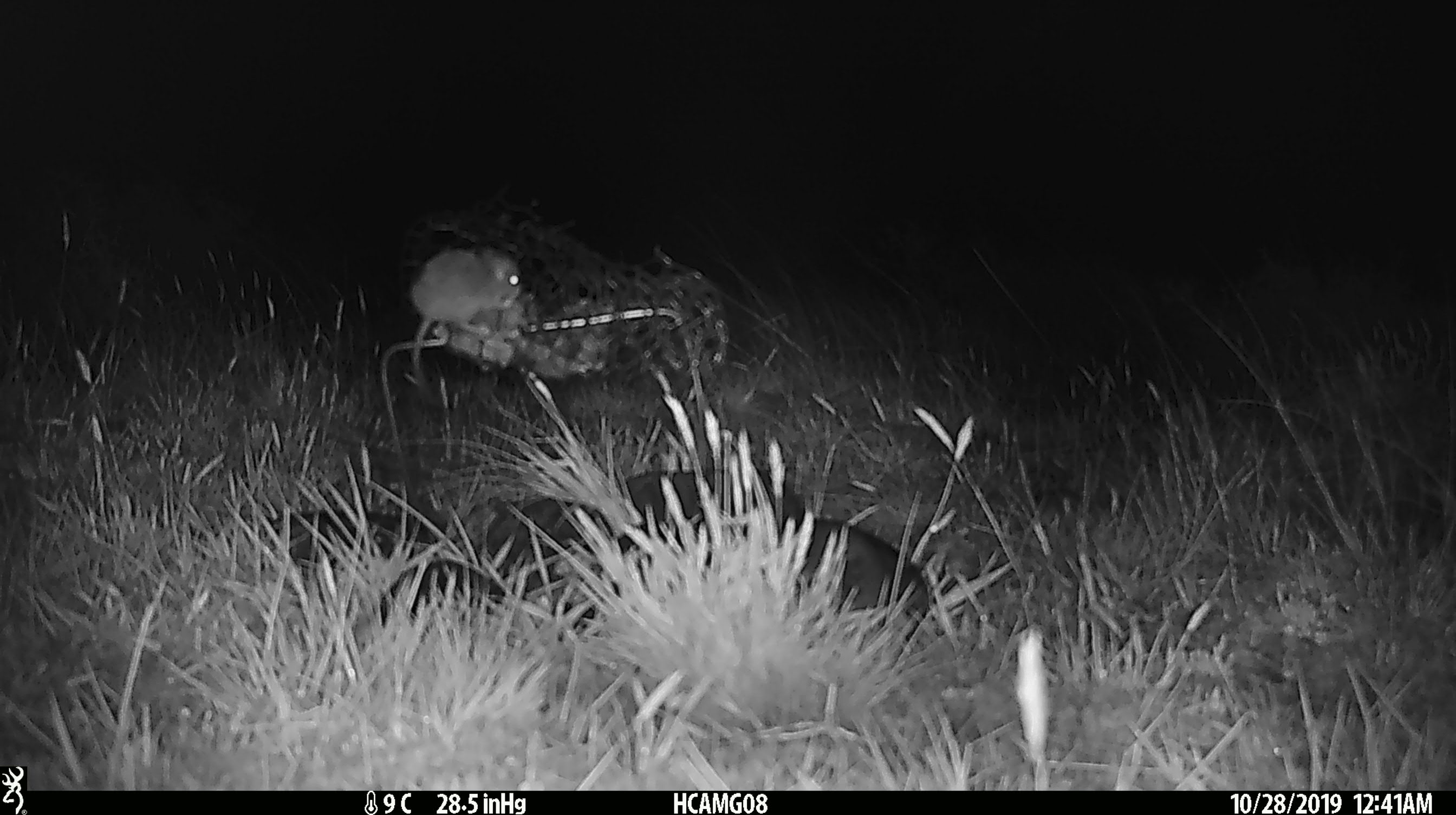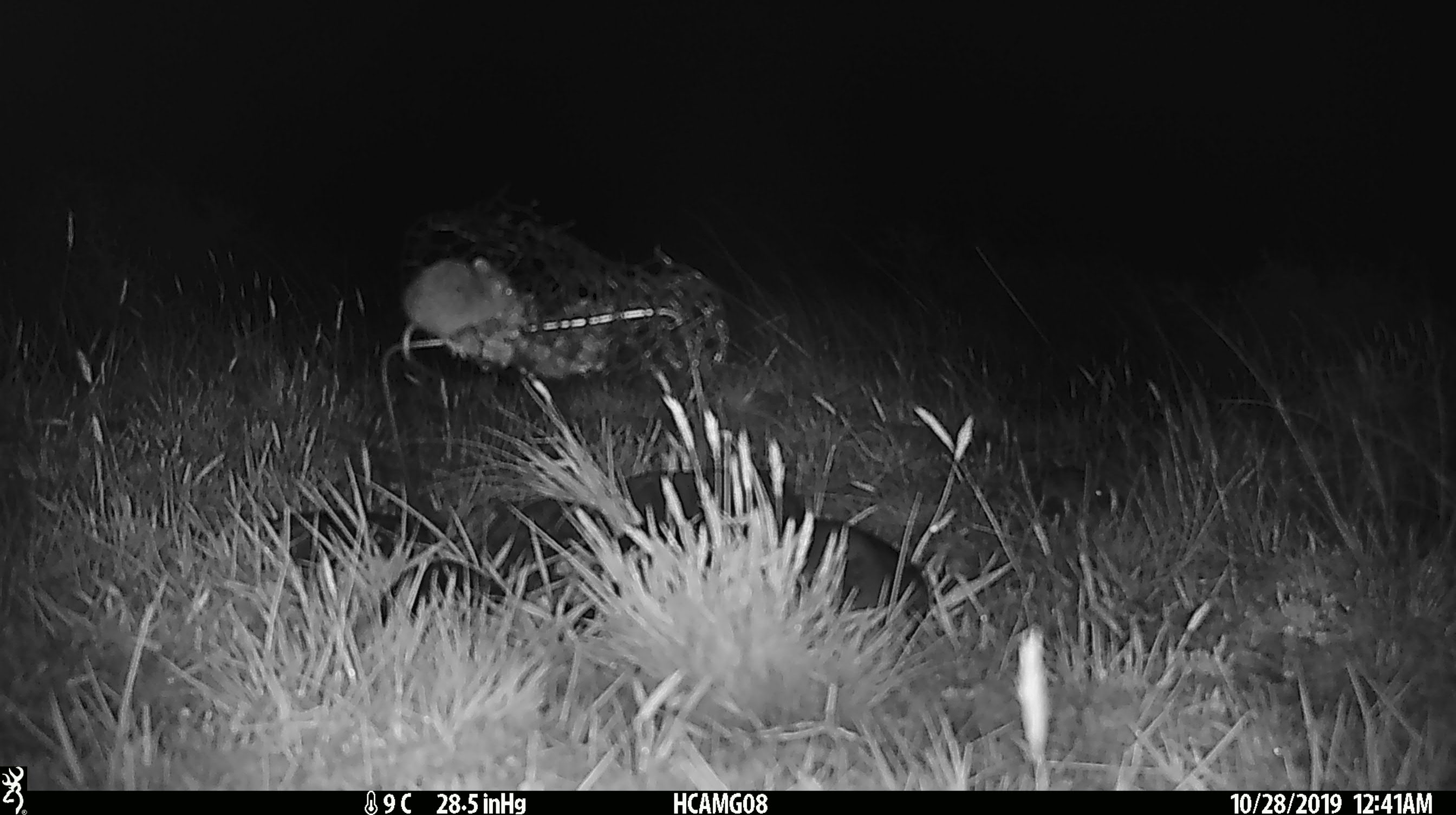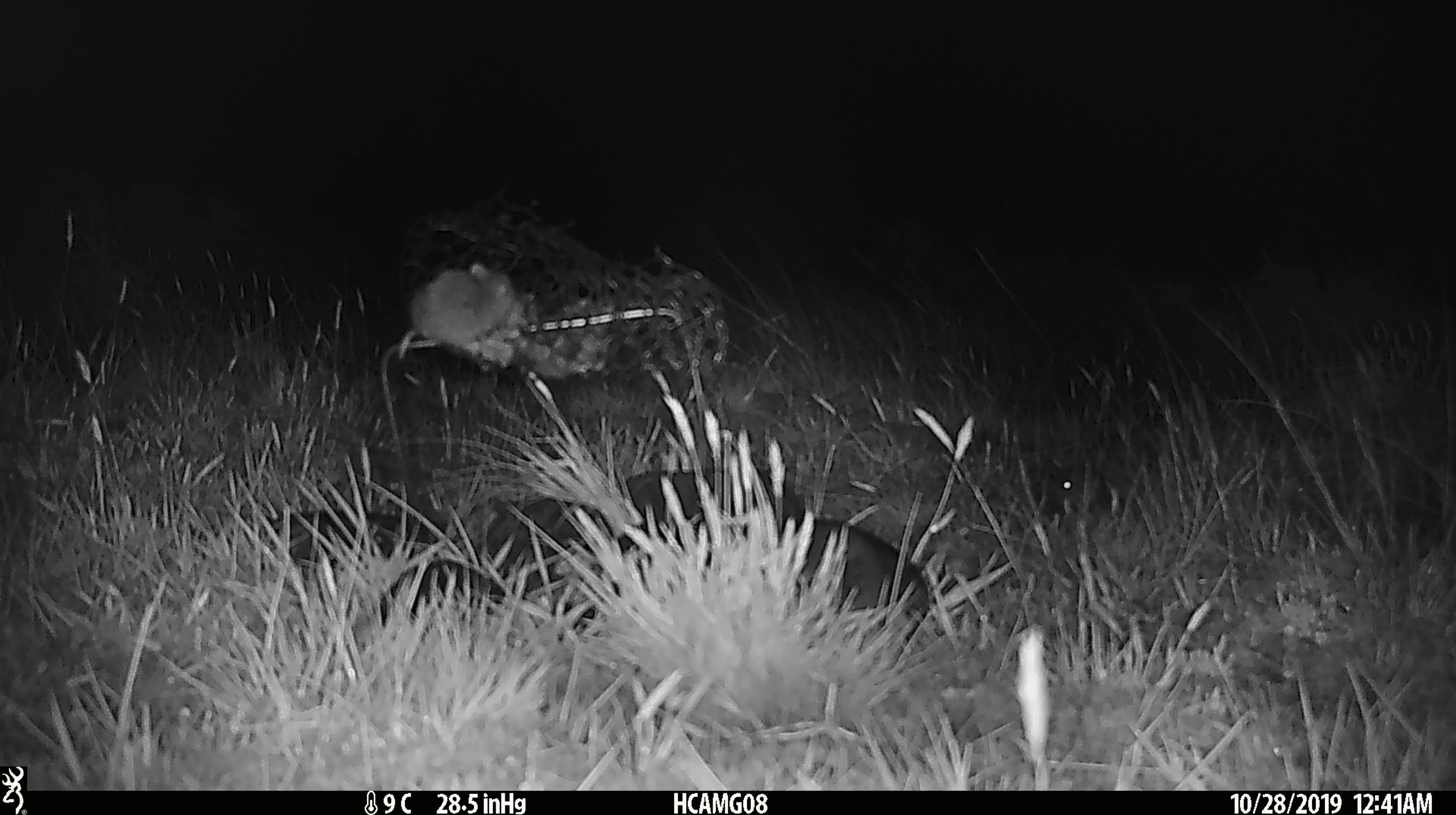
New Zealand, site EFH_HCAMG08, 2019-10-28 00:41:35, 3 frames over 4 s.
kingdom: Animalia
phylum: Chordata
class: Mammalia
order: Rodentia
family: Muridae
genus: Mus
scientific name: Mus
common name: mouse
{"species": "mouse (Mus)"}